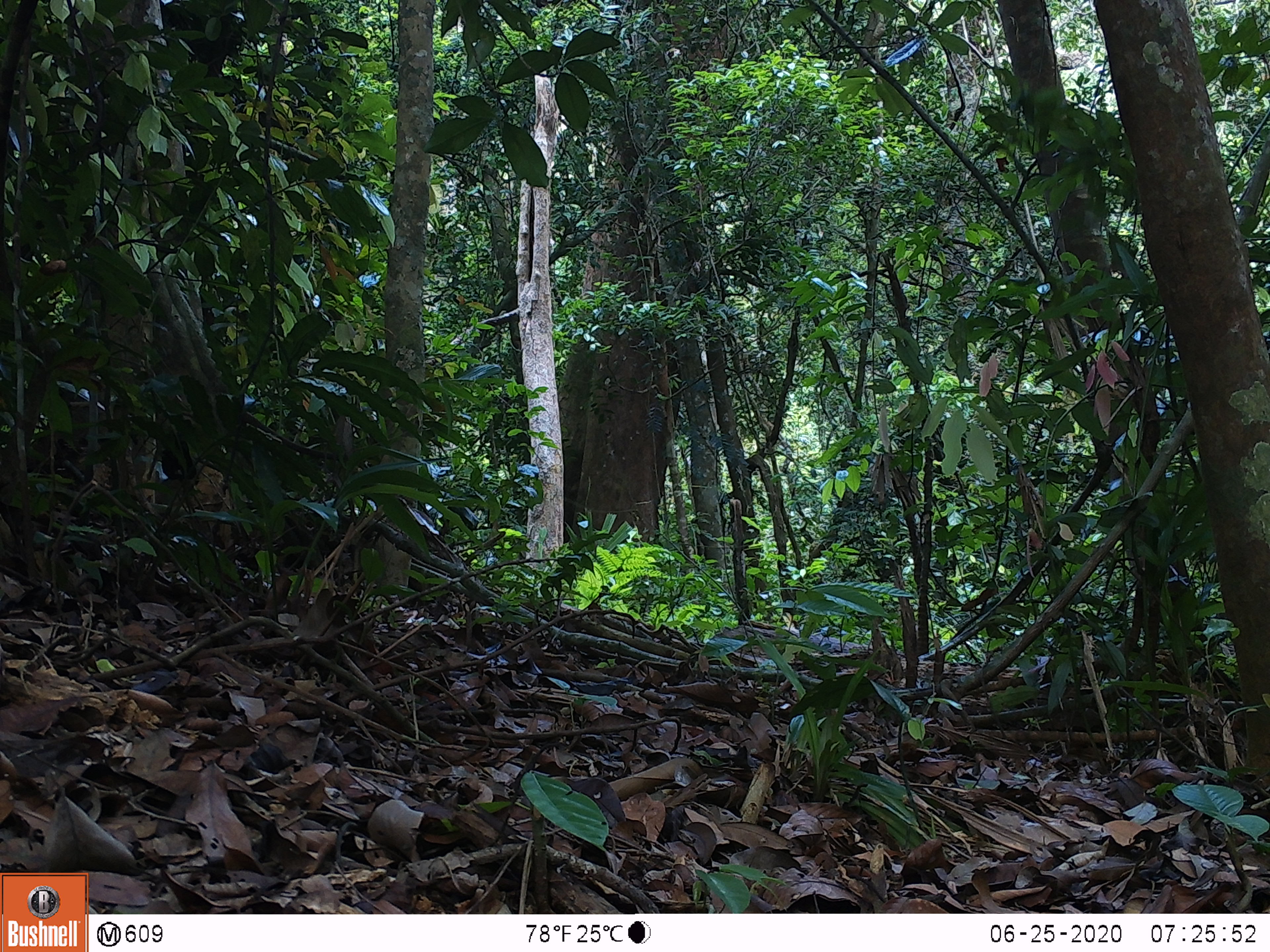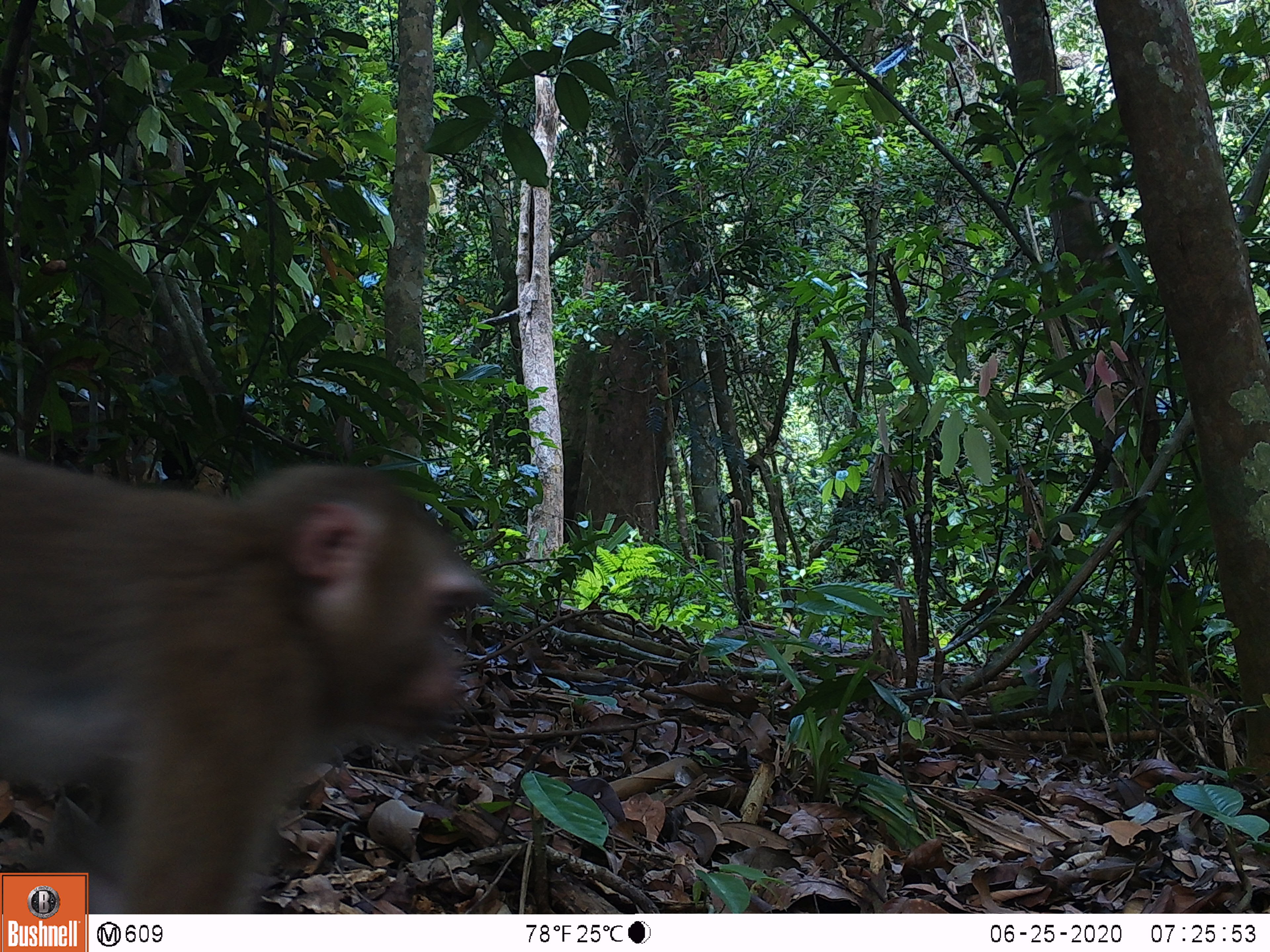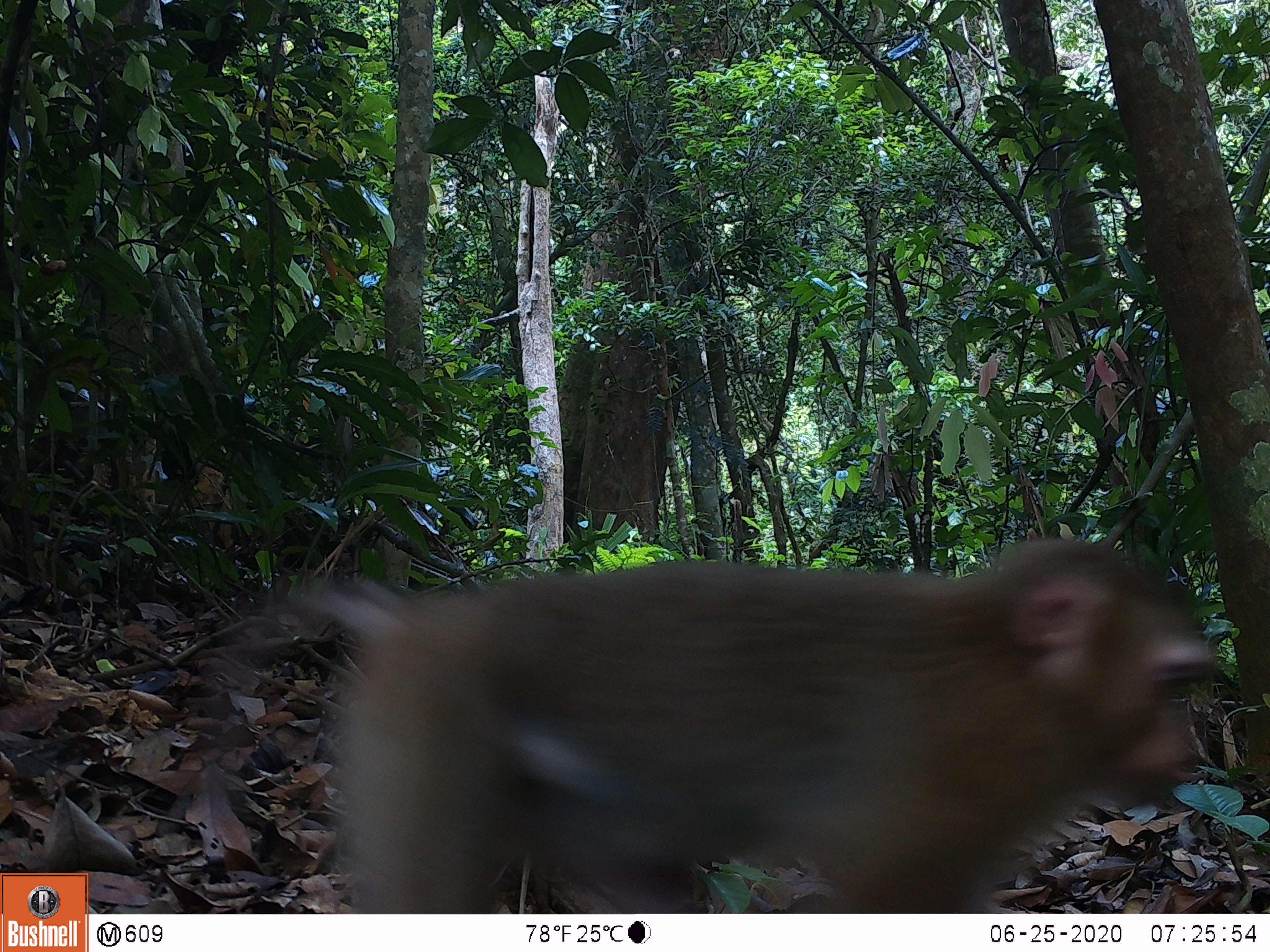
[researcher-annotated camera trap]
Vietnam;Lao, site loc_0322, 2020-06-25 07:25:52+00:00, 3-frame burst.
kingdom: Animalia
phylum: Chordata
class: Mammalia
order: Primates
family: Cercopithecidae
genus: Macaca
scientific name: Macaca nemestrina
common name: pig-tailed macaque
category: pig tailed macaque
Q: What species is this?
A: Pig tailed macaque (pig-tailed macaque) (Macaca nemestrina).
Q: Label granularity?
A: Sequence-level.